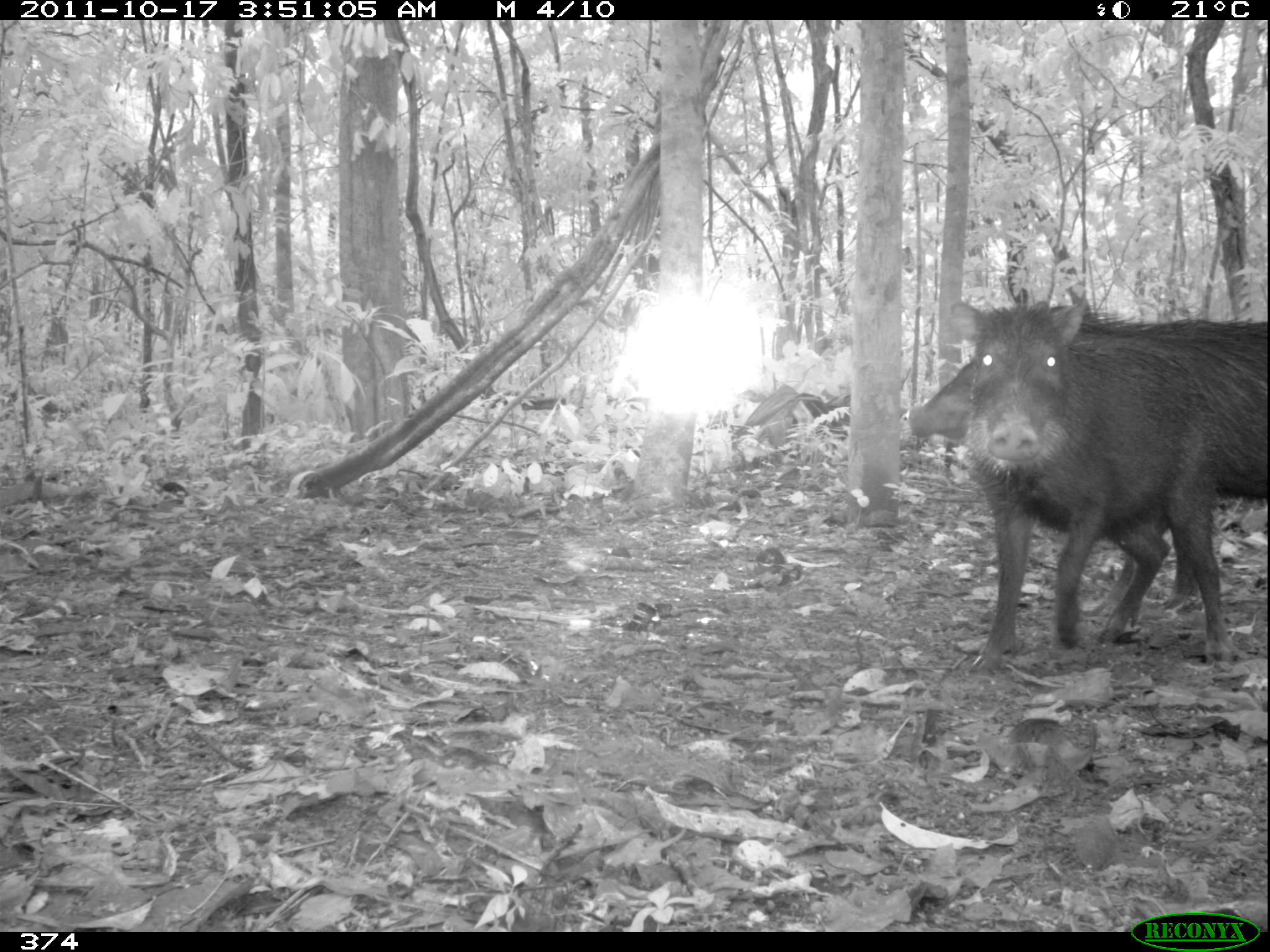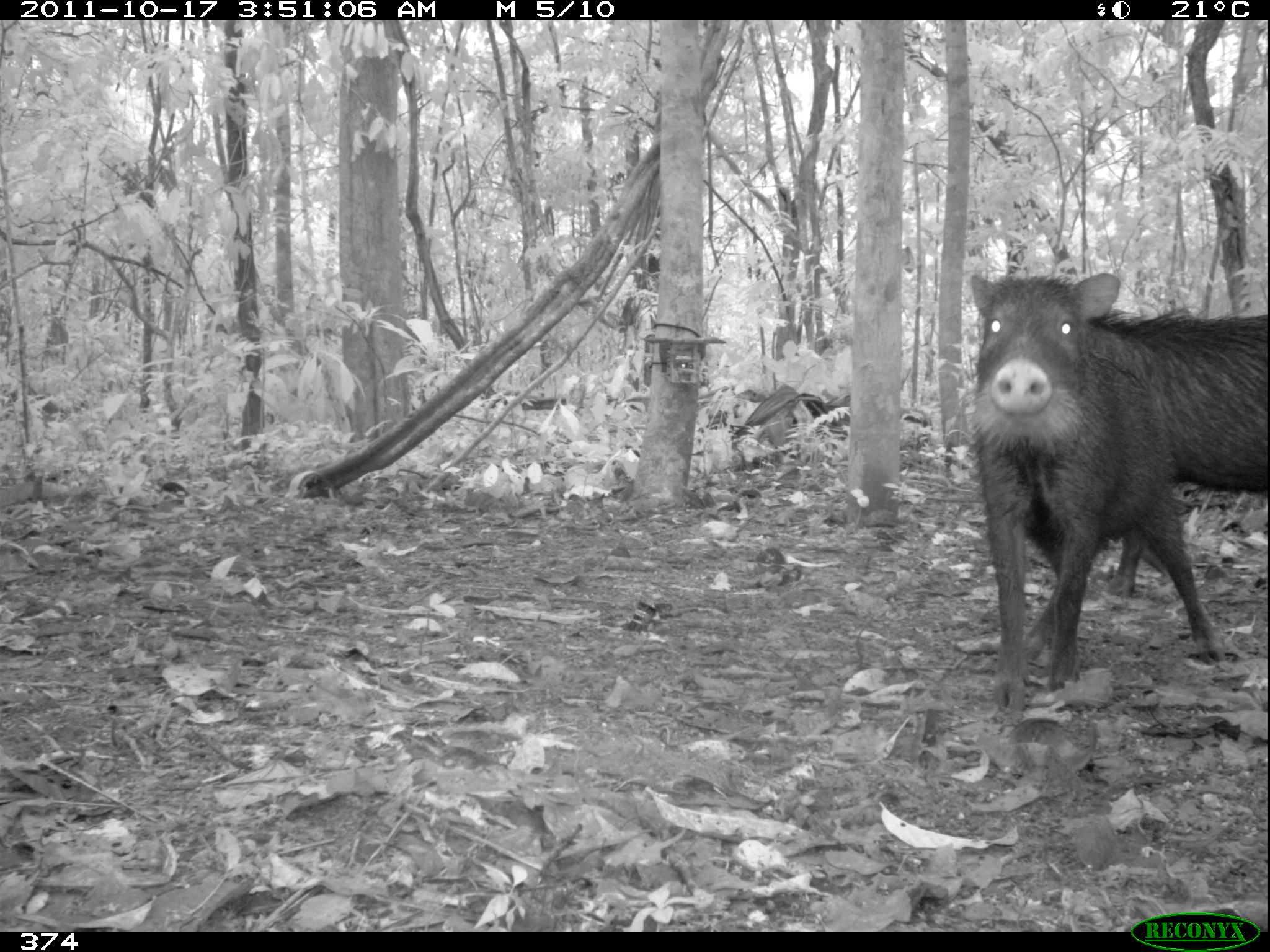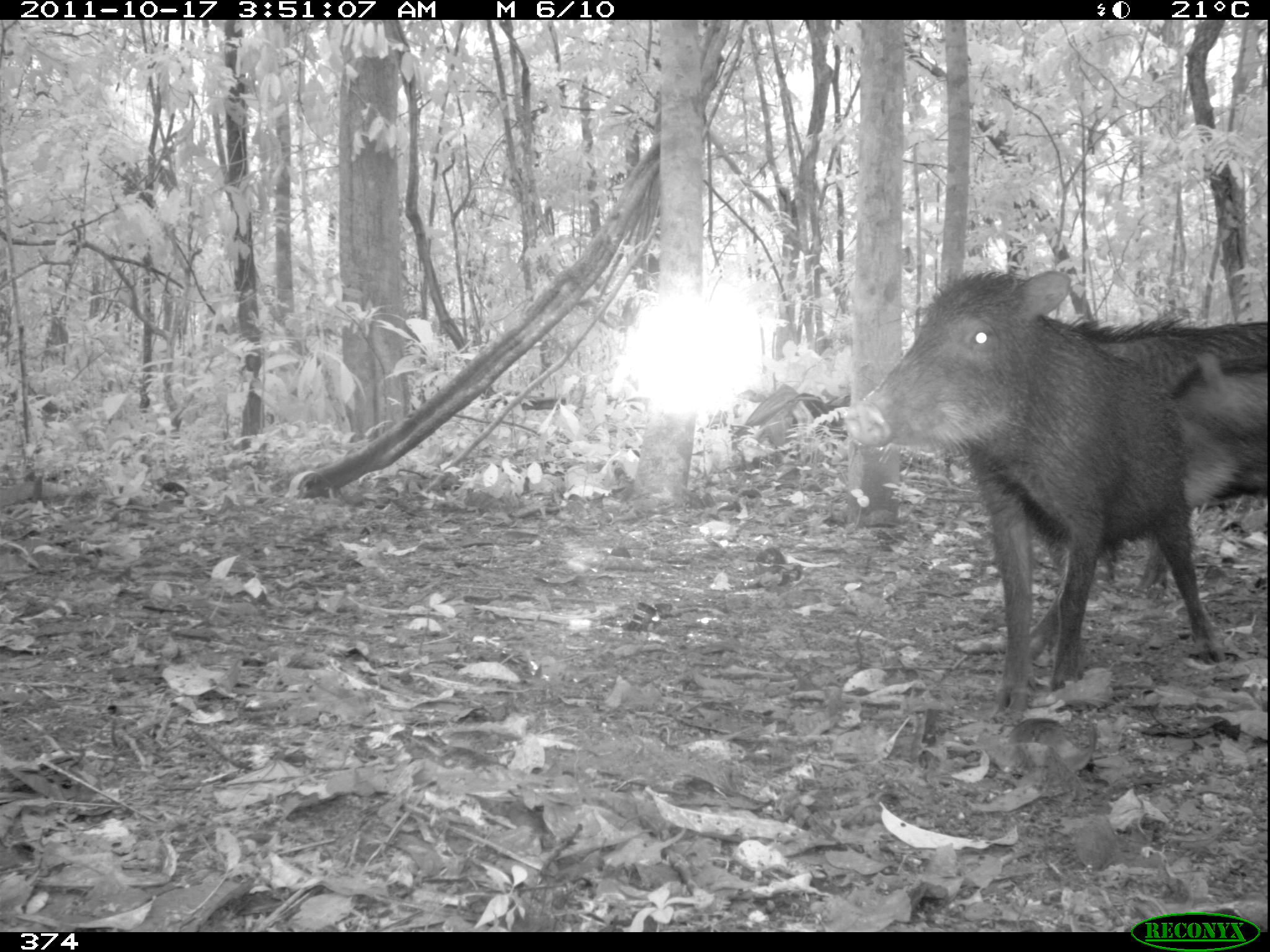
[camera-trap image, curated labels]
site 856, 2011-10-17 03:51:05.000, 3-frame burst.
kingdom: Animalia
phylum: Chordata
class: Mammalia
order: Artiodactyla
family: Tayassuidae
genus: Tayassu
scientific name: Tayassu pecari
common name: white-lipped peccary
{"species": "Tayassu pecari (white-lipped peccary)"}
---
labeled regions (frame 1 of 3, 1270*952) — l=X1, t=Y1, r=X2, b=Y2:
tayassu pecari: l=908, t=299, r=1270, b=640; l=946, t=296, r=1241, b=673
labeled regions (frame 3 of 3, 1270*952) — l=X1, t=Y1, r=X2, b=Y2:
tayassu pecari: l=843, t=262, r=1225, b=721; l=1051, t=310, r=1270, b=595; l=1162, t=347, r=1270, b=515